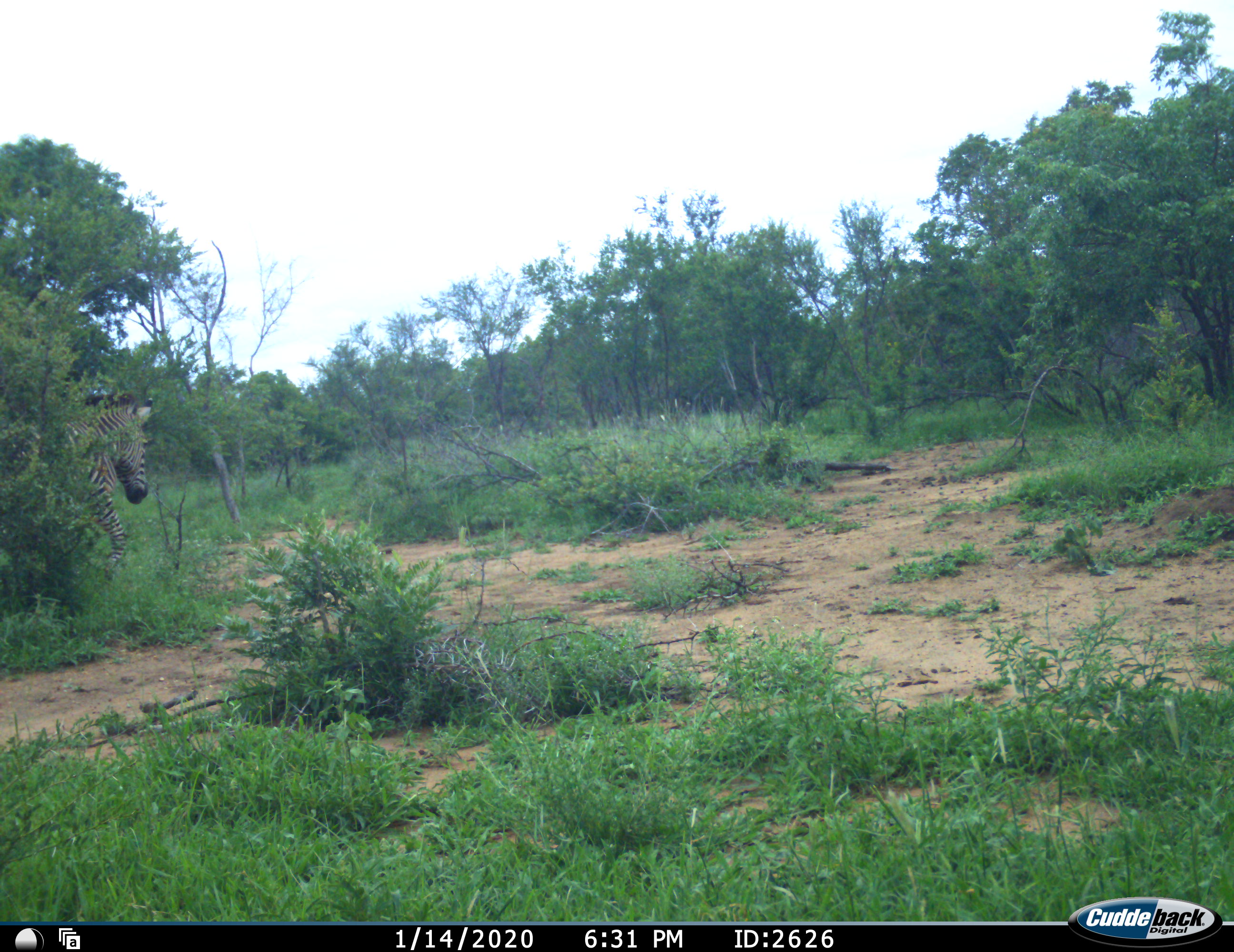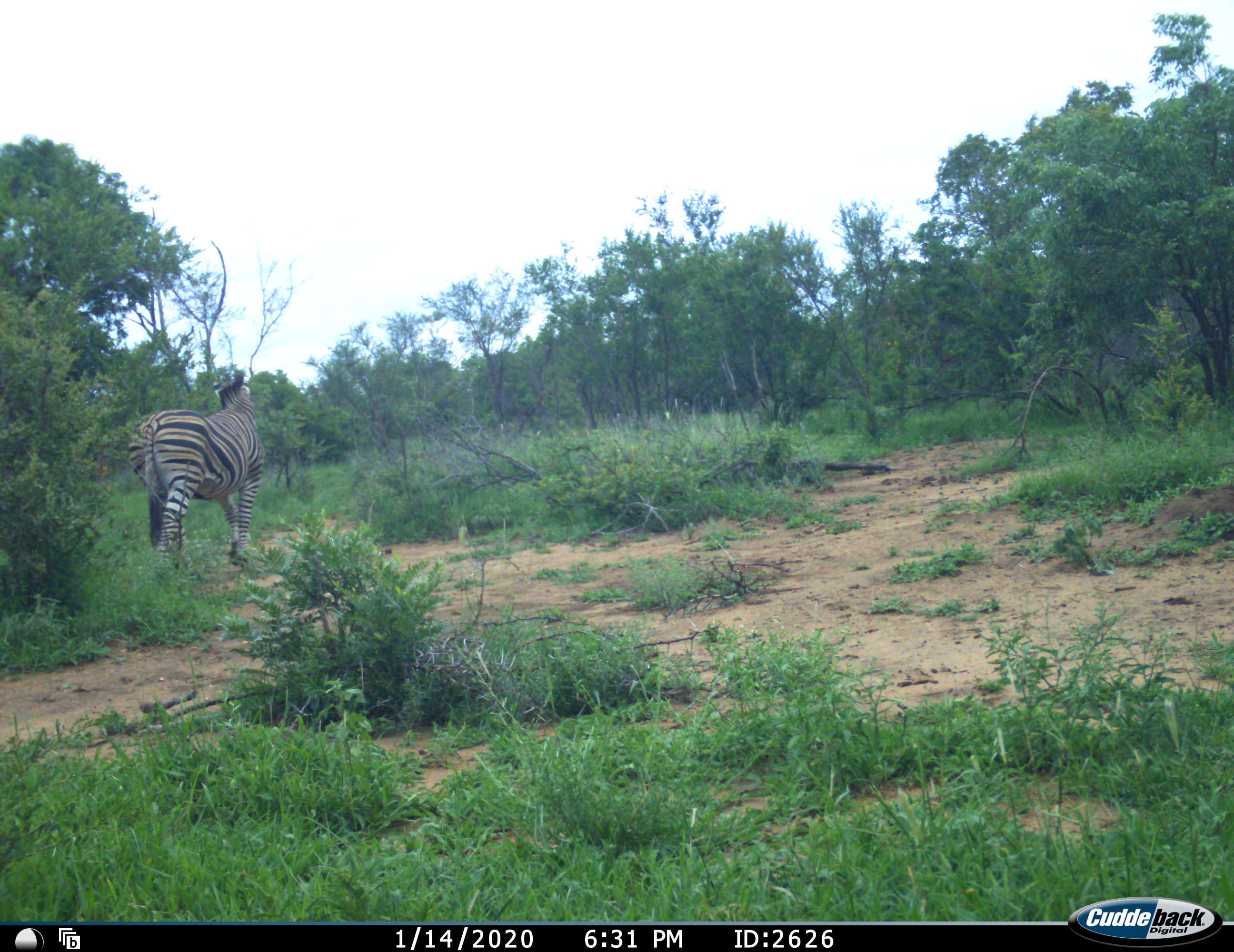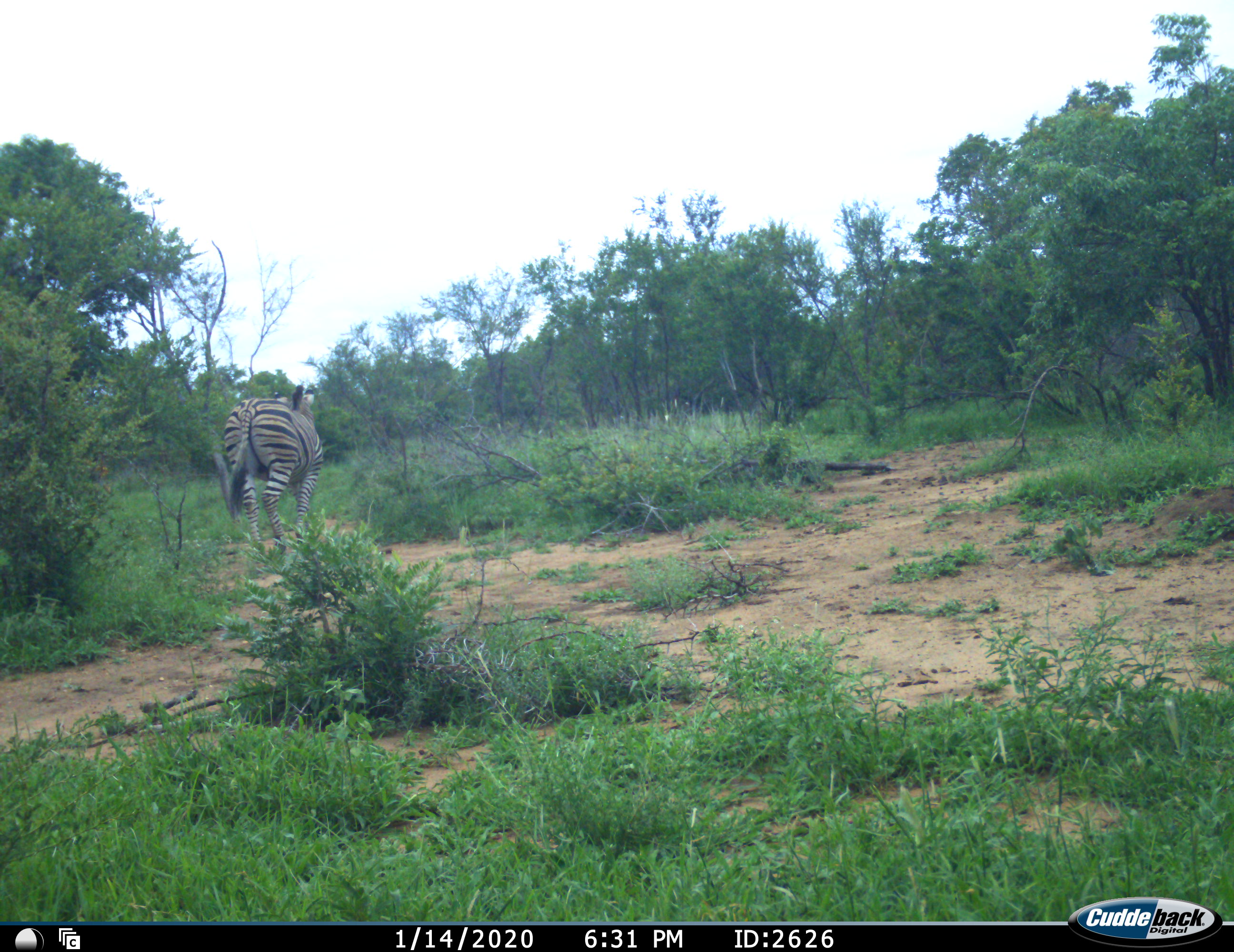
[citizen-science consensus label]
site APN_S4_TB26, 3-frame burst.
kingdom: Animalia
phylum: Chordata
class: Mammalia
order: Perissodactyla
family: Equidae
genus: Equus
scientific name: Equus quagga burchellii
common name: burchell's zebra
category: zebraburchells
Zebraburchells (burchell's zebra) (Equus quagga burchellii), count 1. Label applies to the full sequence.